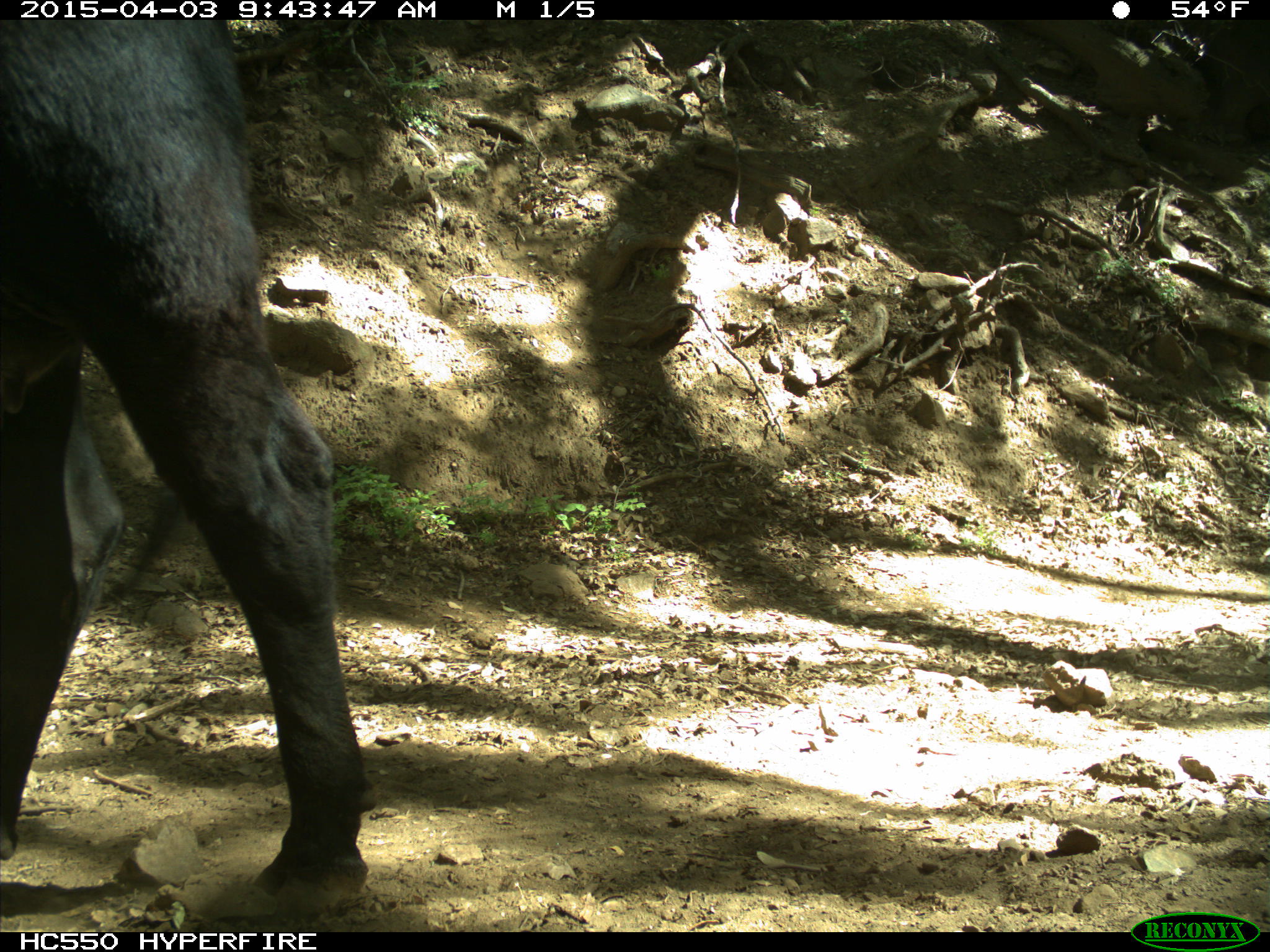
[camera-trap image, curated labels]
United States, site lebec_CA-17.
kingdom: Animalia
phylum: Chordata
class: Mammalia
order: Artiodactyla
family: Bovidae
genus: Bos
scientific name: Bos taurus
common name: domestic cow